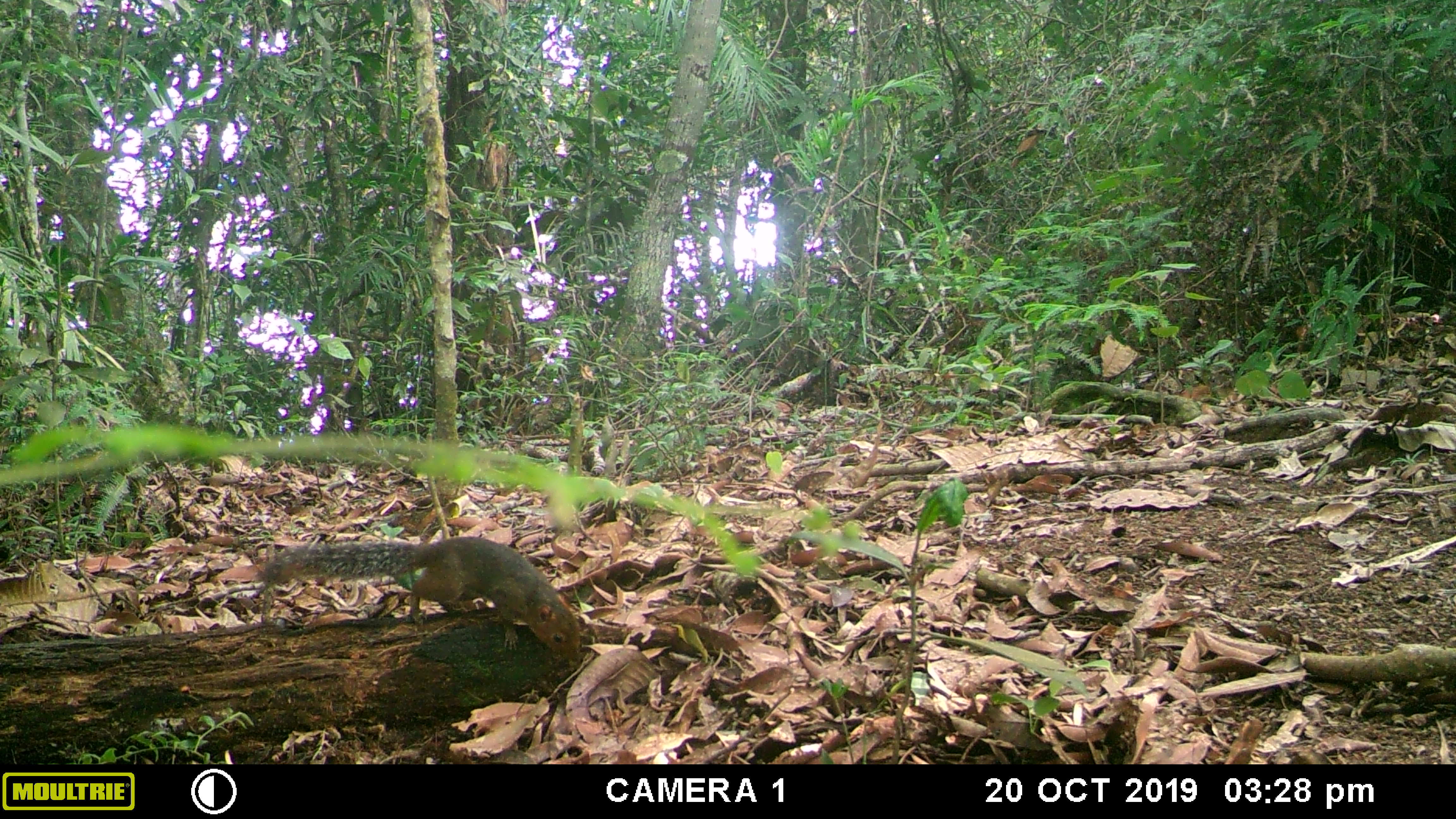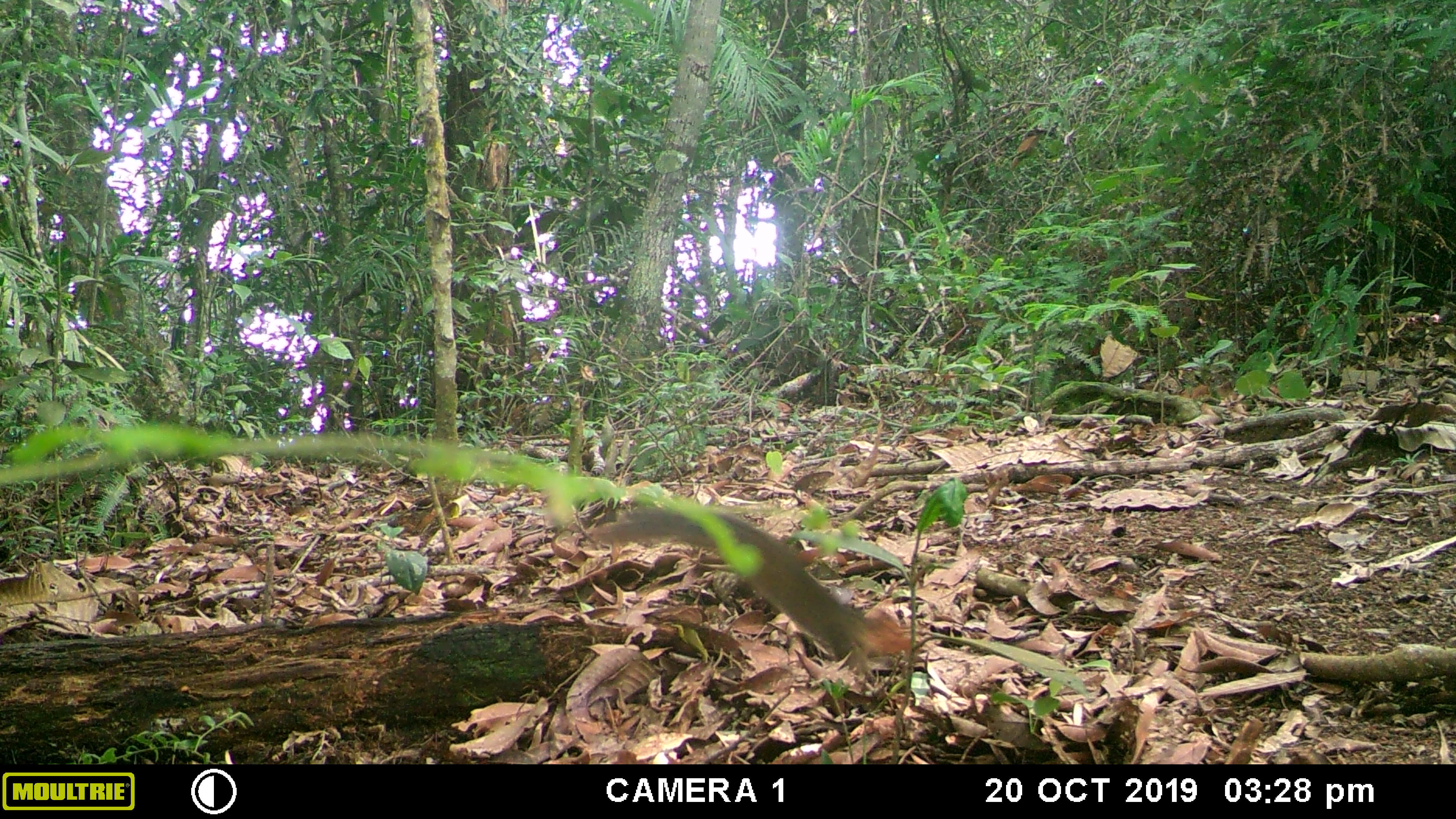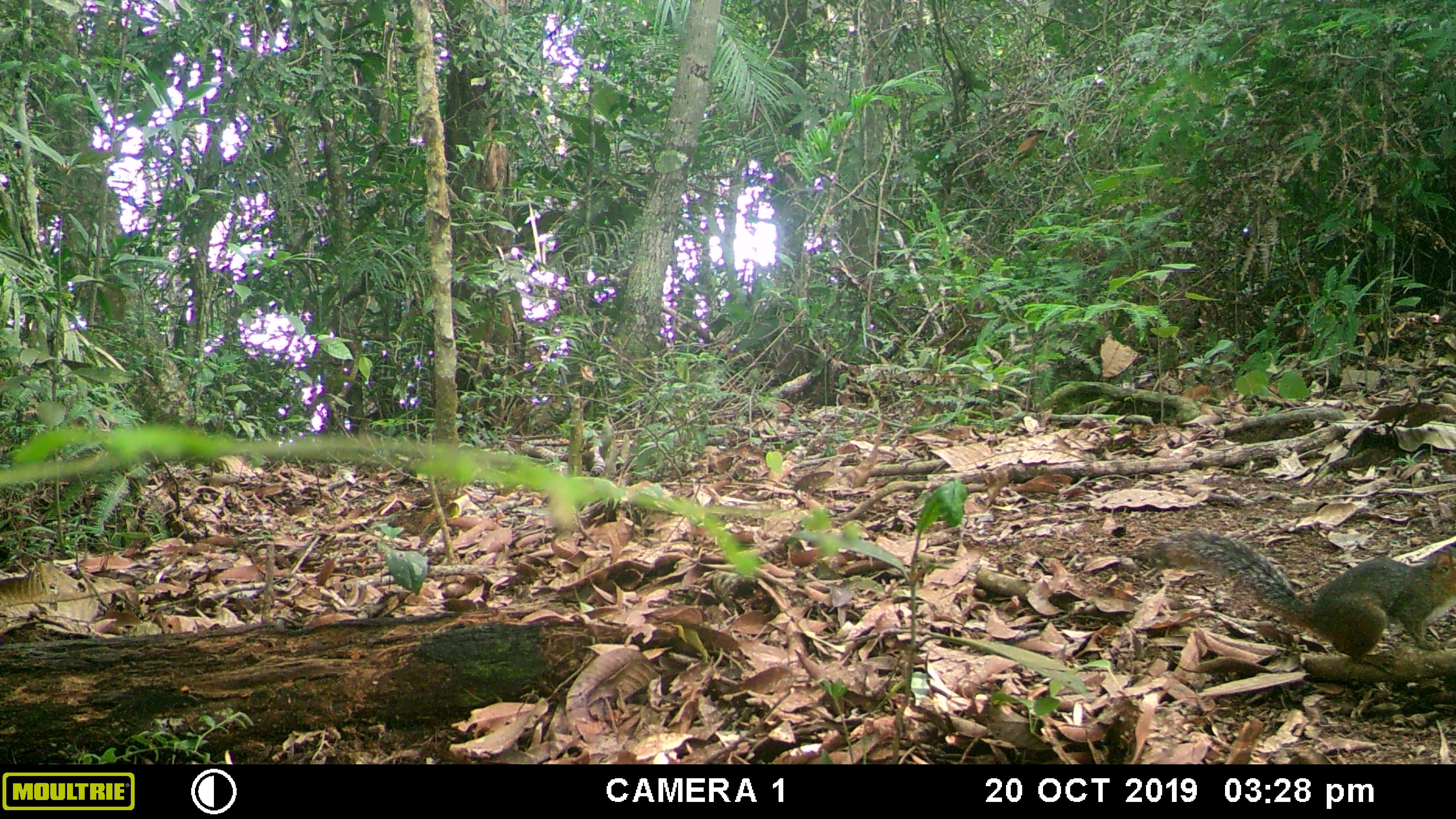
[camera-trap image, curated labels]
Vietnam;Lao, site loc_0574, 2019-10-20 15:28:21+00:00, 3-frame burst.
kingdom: Animalia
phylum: Chordata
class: Mammalia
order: Rodentia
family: Sciuridae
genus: Dremomys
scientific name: Dremomys rufigenis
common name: red-cheeked squirrel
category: red cheeked squirrel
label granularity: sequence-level